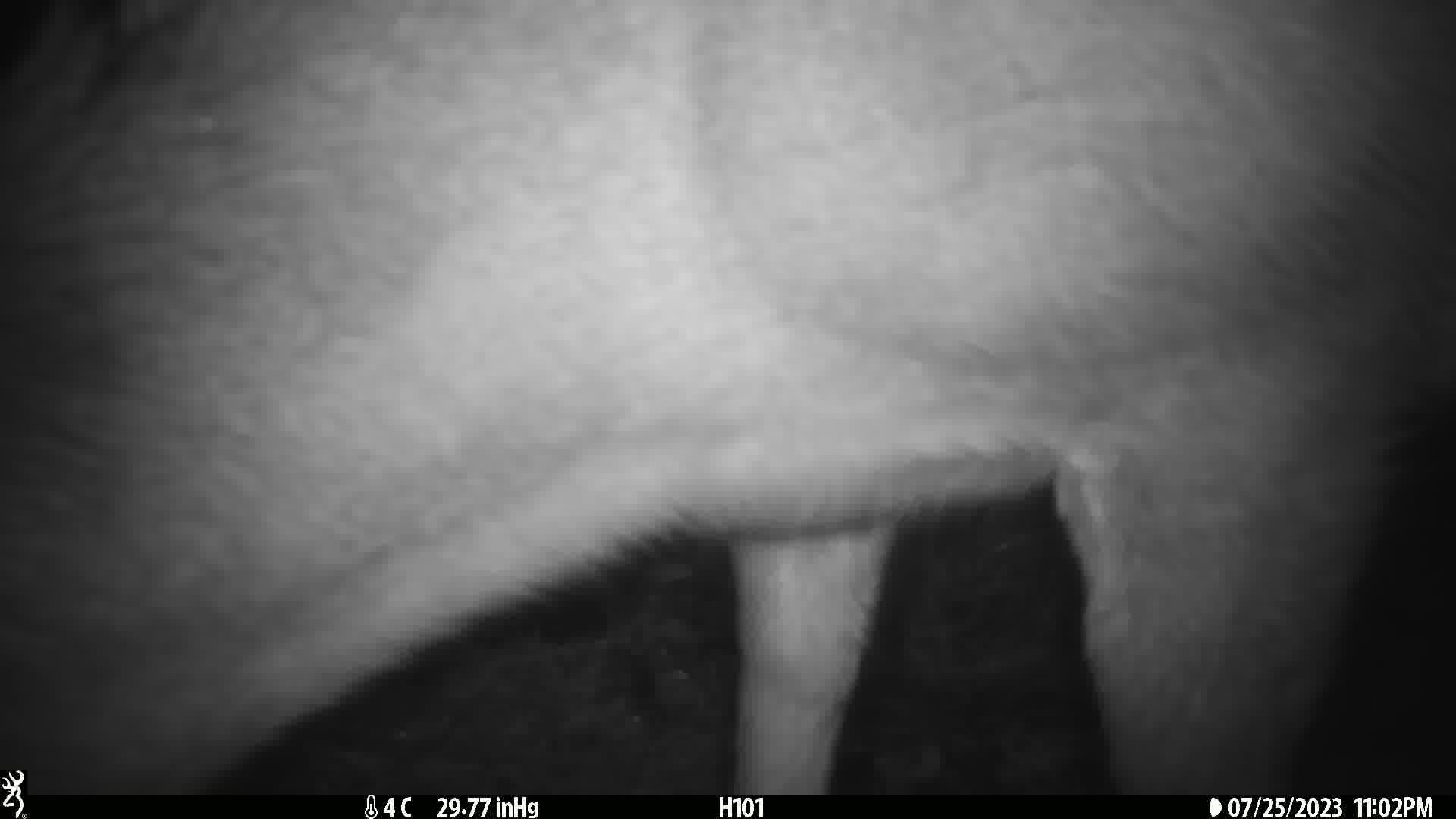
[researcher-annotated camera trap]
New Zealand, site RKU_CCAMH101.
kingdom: Animalia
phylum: Chordata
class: Mammalia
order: Artiodactyla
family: Cervidae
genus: Odocoileus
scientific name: Odocoileus virginianus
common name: white-tailed deer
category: white tailed deer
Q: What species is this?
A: White tailed deer (white-tailed deer) (Odocoileus virginianus).